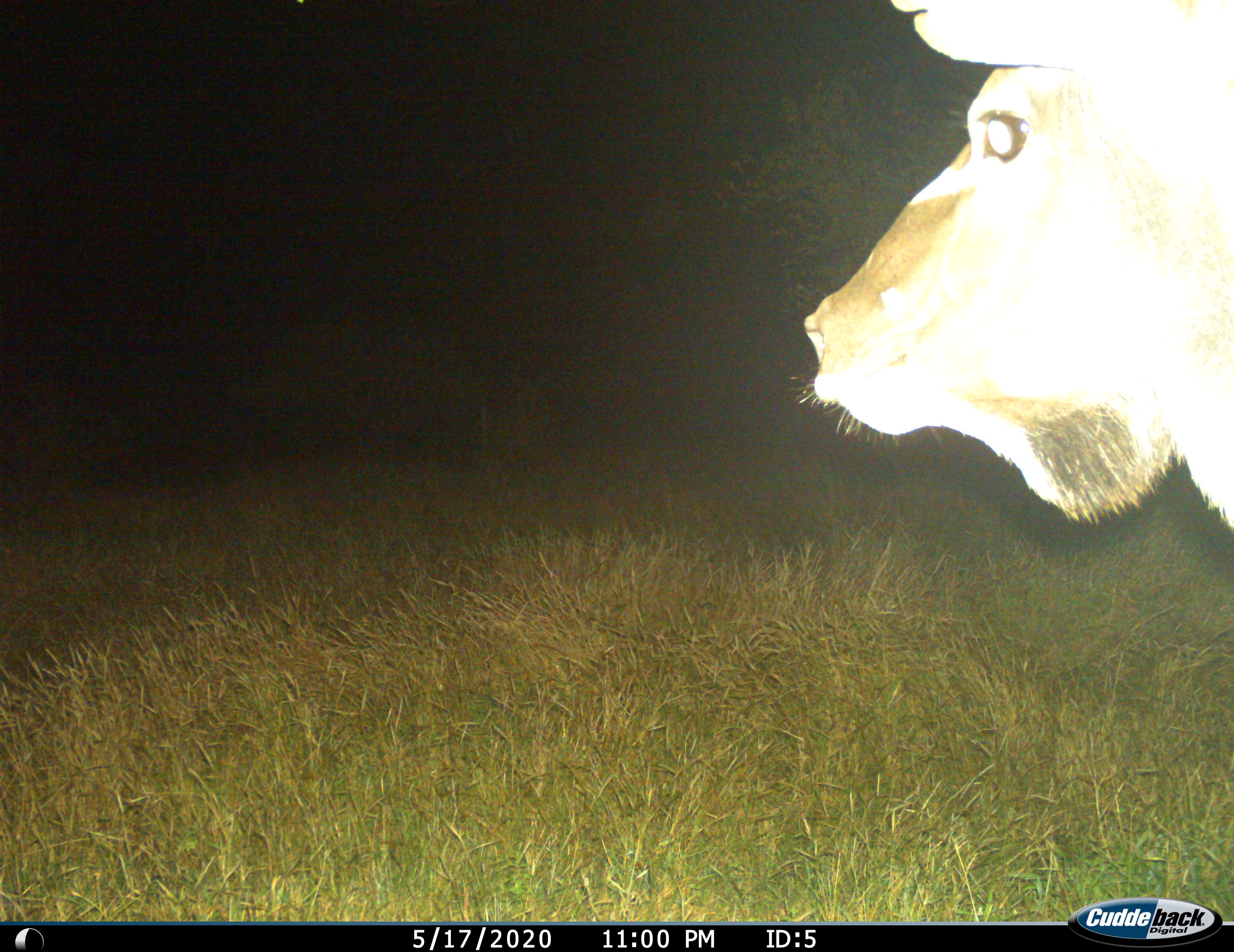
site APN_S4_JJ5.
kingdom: Animalia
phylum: Chordata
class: Mammalia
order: Artiodactyla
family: Bovidae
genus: Tragelaphus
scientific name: Tragelaphus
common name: kudu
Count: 1.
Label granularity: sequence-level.